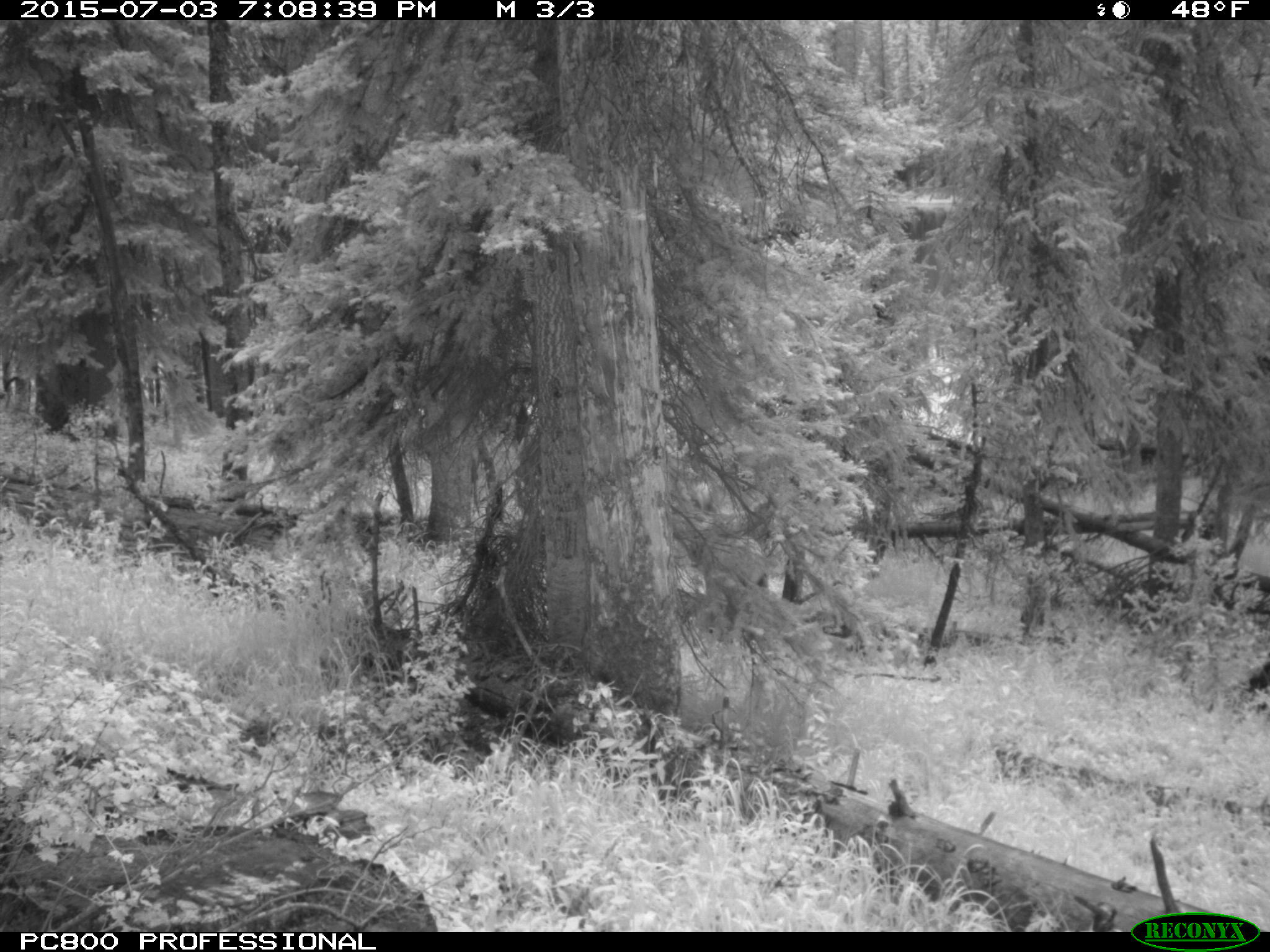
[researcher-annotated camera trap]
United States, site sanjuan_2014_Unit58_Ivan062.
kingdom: Animalia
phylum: Chordata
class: Mammalia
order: Artiodactyla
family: Cervidae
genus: Cervus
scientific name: Cervus elaphus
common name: red deer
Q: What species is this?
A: Cervus elaphus (red deer).